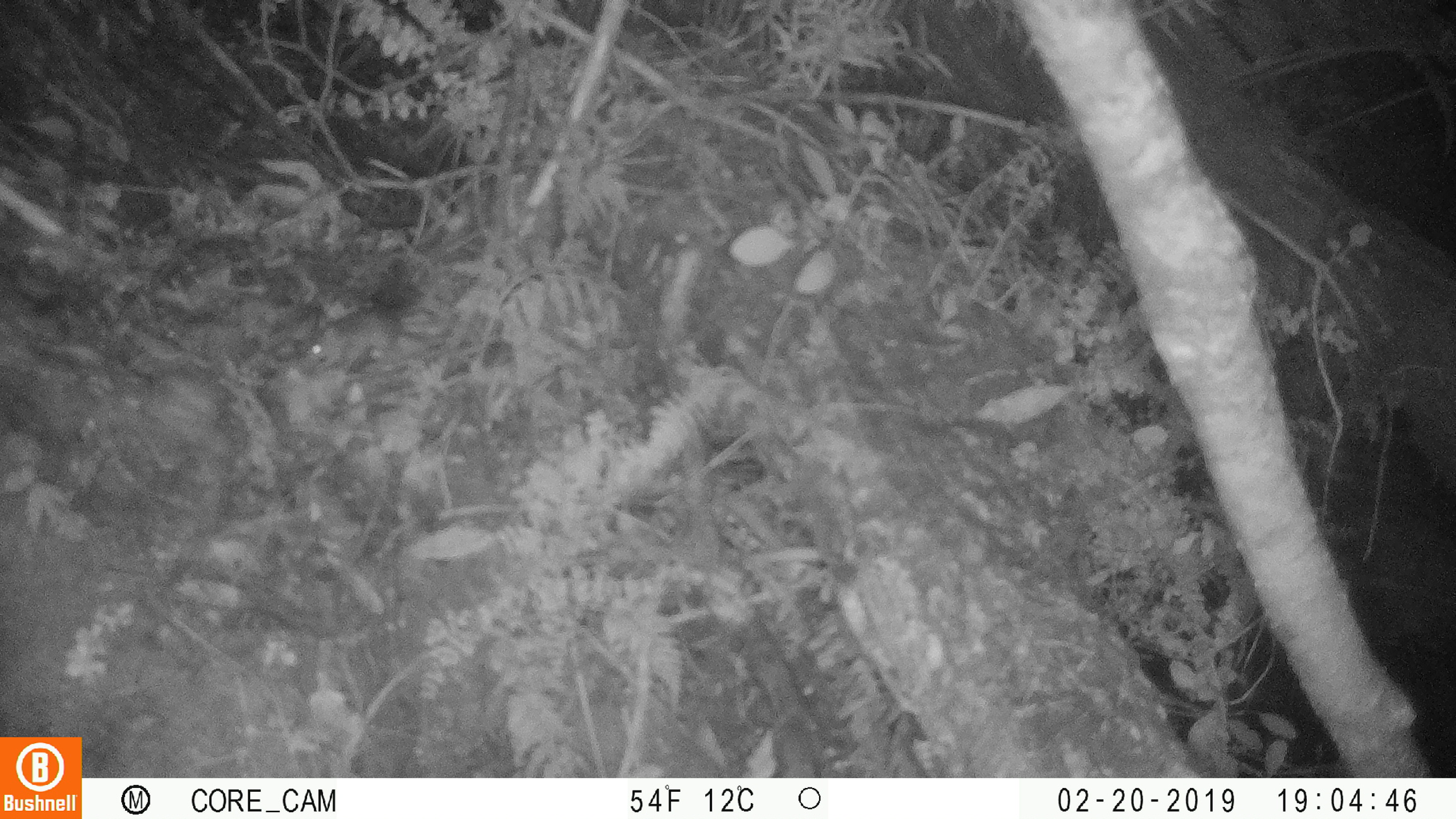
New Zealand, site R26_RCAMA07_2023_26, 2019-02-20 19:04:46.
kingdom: Animalia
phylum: Chordata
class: Mammalia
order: Rodentia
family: Muridae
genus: Mus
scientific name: Mus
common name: mouse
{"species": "mouse (Mus)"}